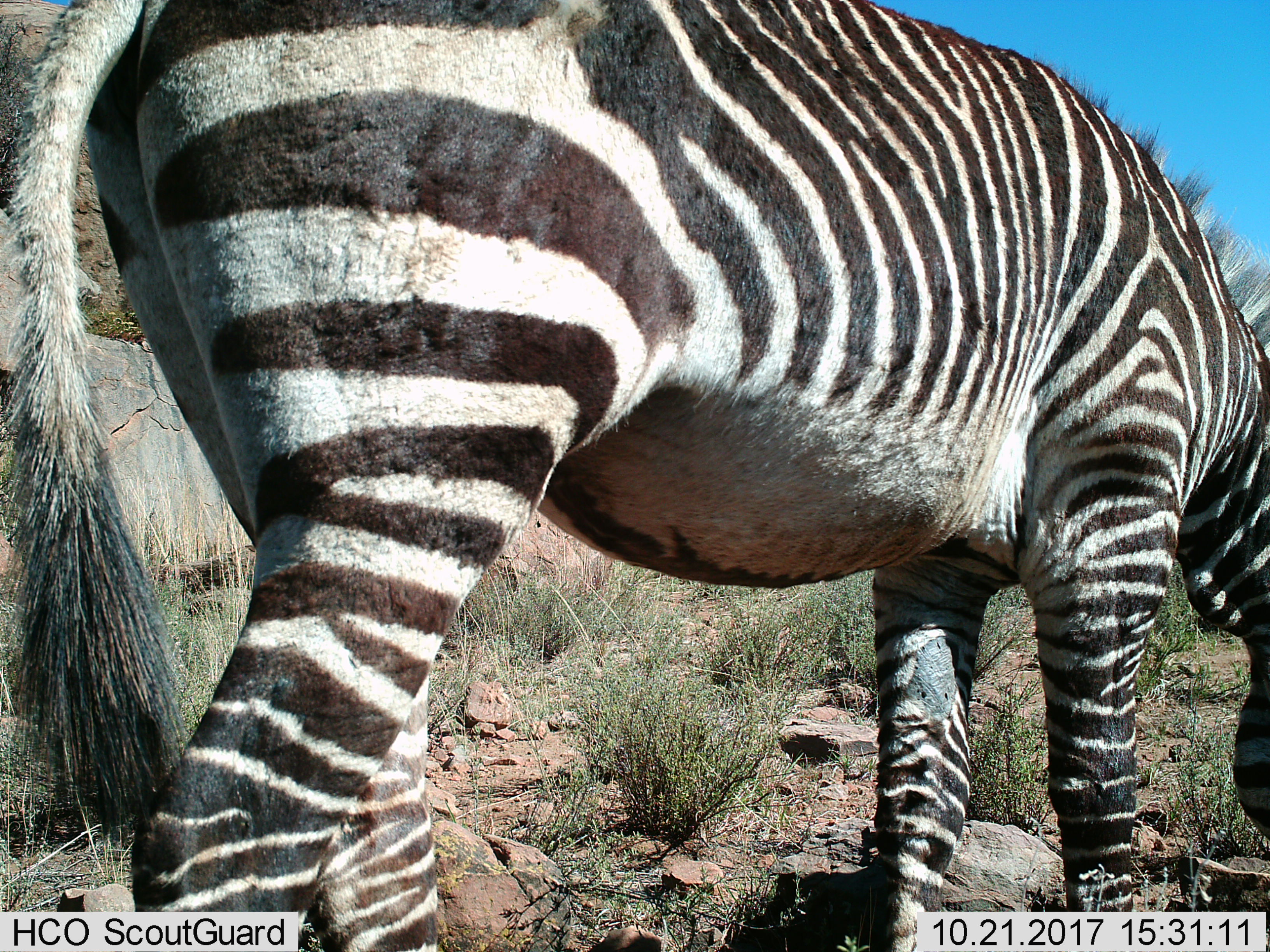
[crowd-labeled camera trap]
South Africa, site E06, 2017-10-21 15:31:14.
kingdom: Animalia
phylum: Chordata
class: Mammalia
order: Perissodactyla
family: Equidae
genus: Equus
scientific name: Equus zebra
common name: mountain zebra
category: zebramountain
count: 1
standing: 14%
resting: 0%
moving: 14%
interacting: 0%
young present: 0%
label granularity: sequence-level